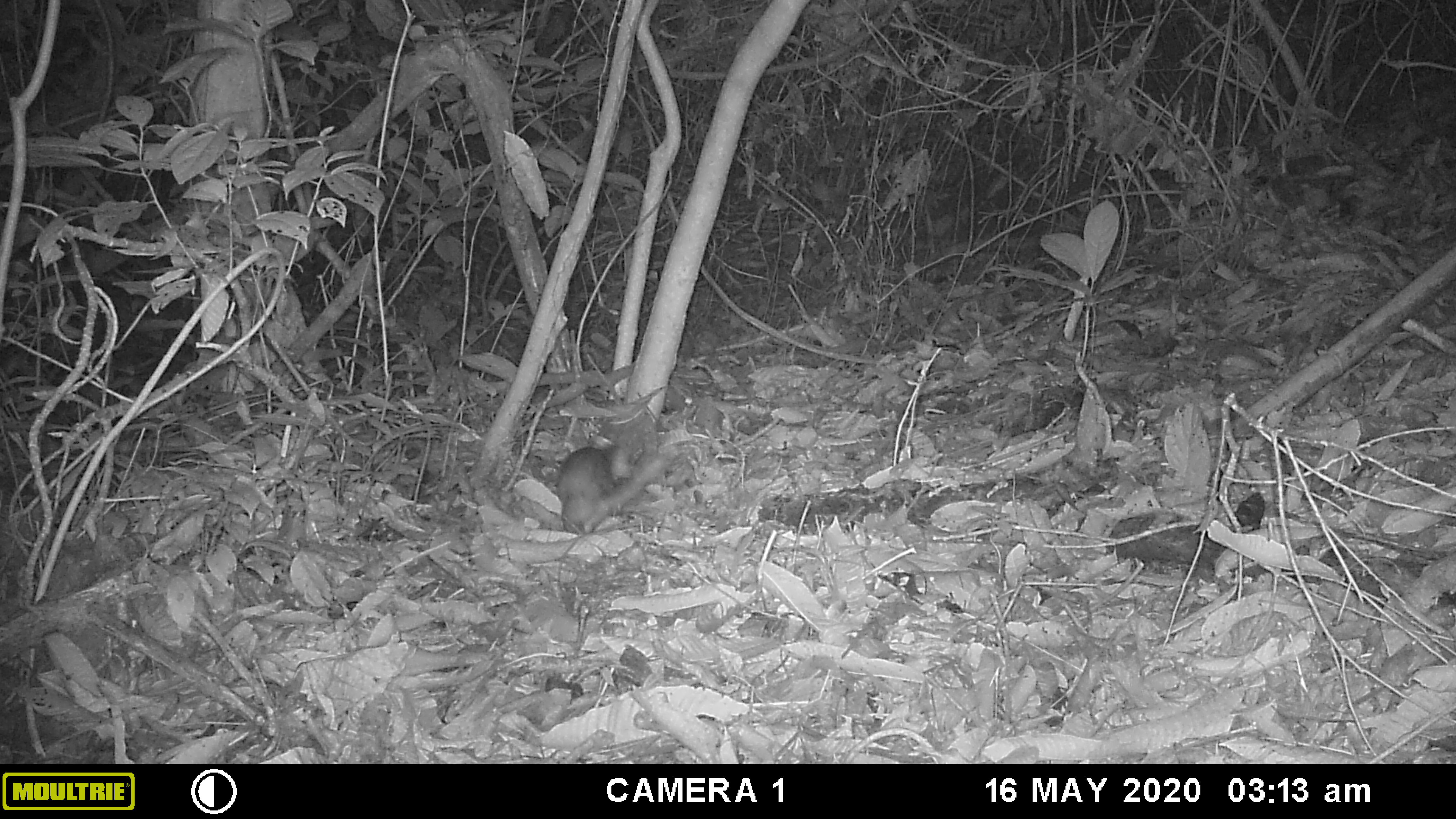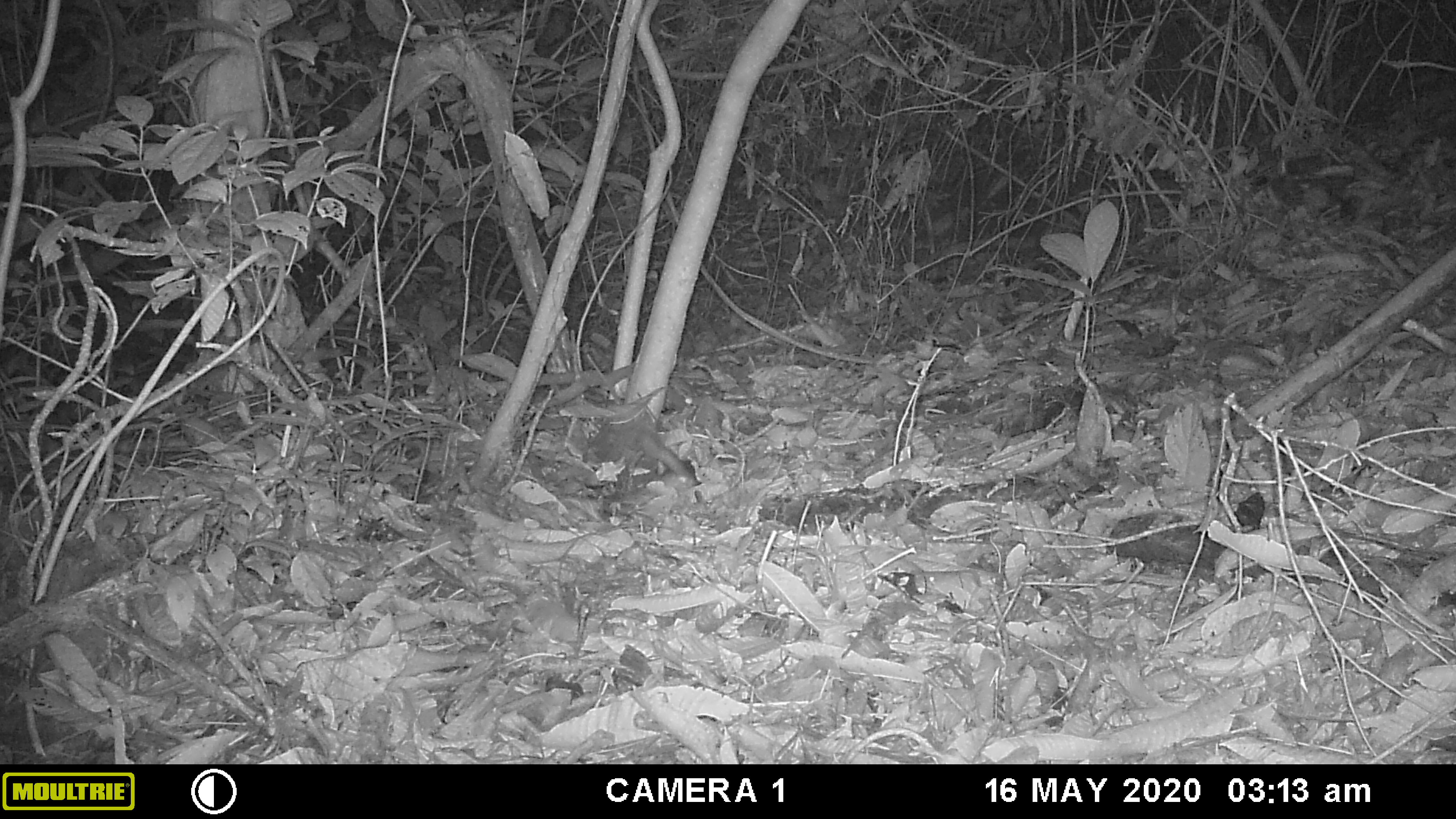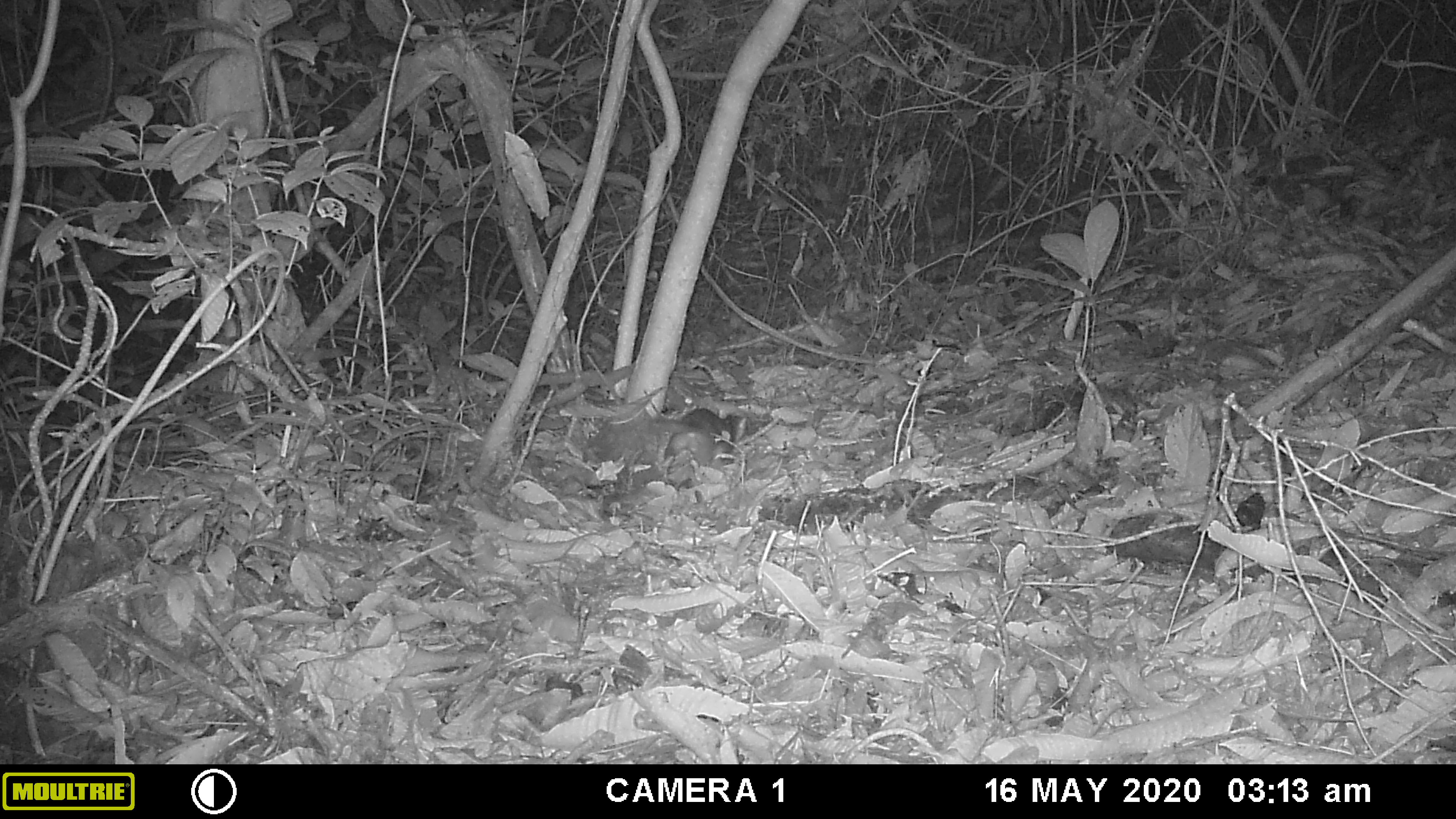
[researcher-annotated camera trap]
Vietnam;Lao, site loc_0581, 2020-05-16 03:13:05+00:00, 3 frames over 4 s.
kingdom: Animalia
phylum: Chordata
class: Mammalia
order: Carnivora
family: Mustelidae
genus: Melogale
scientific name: Melogale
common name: ferret badger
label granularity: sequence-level